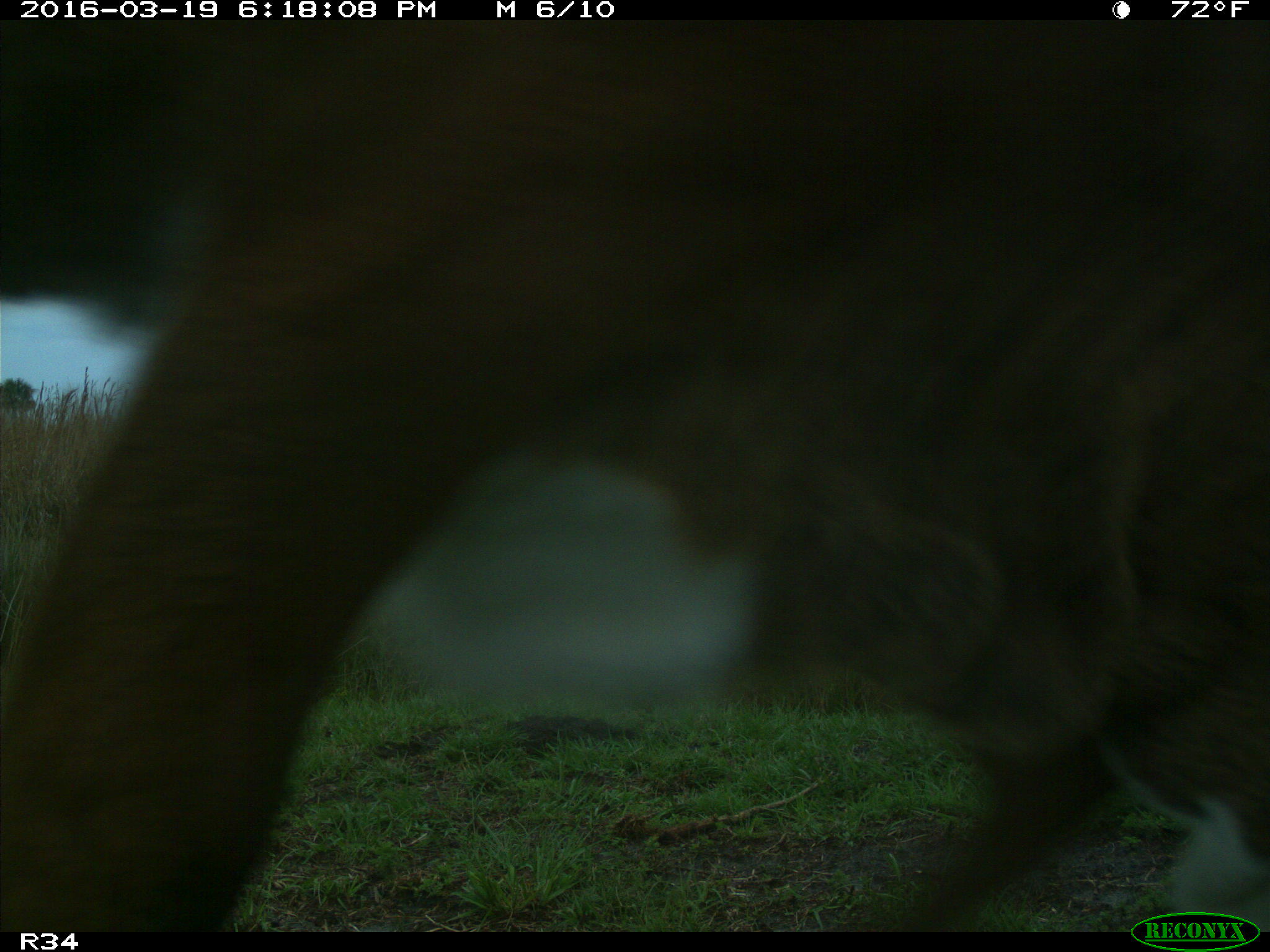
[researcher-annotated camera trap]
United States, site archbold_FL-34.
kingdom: Animalia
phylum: Chordata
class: Mammalia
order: Artiodactyla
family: Bovidae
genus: Bos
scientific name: Bos taurus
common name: domestic cow